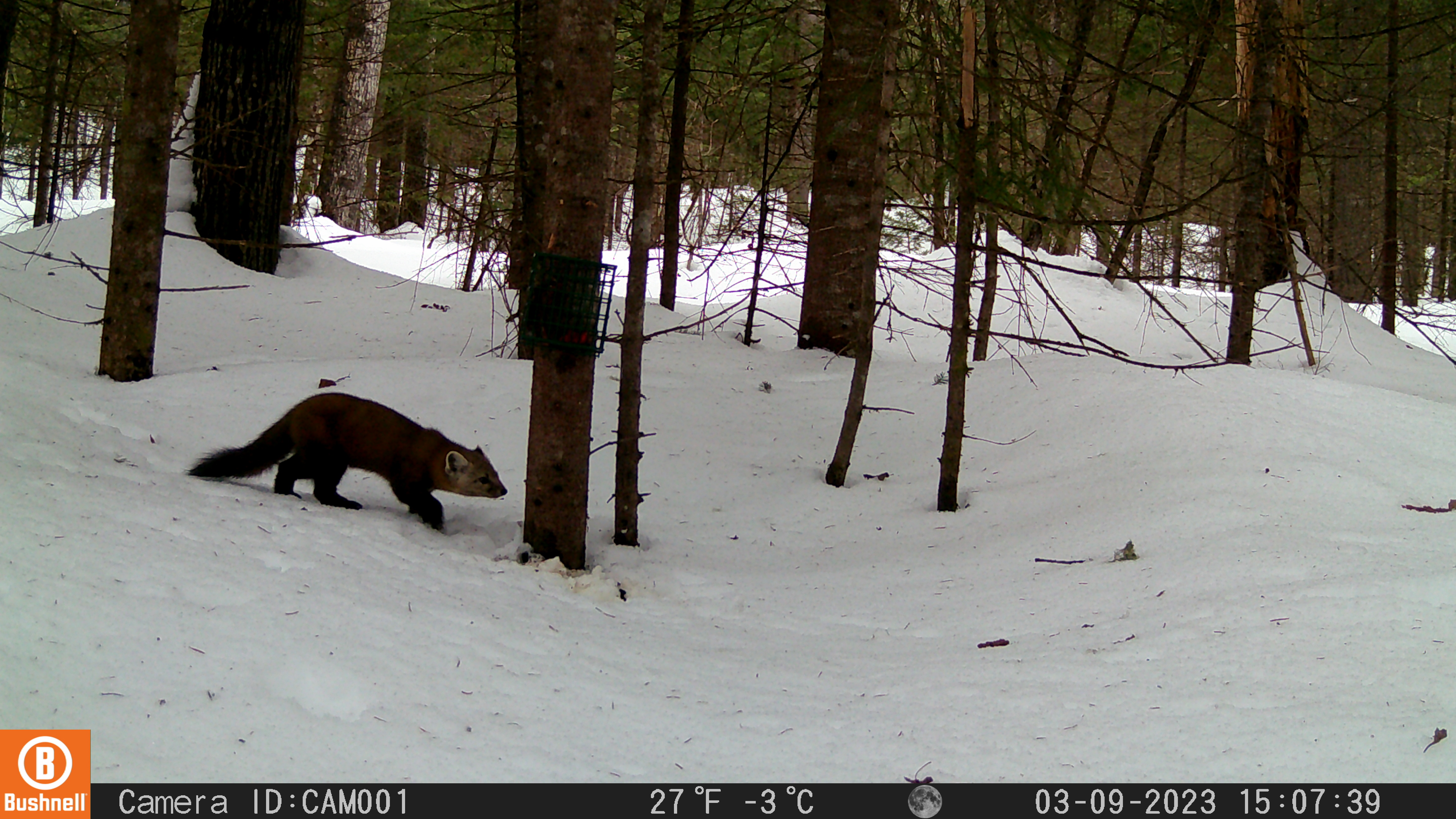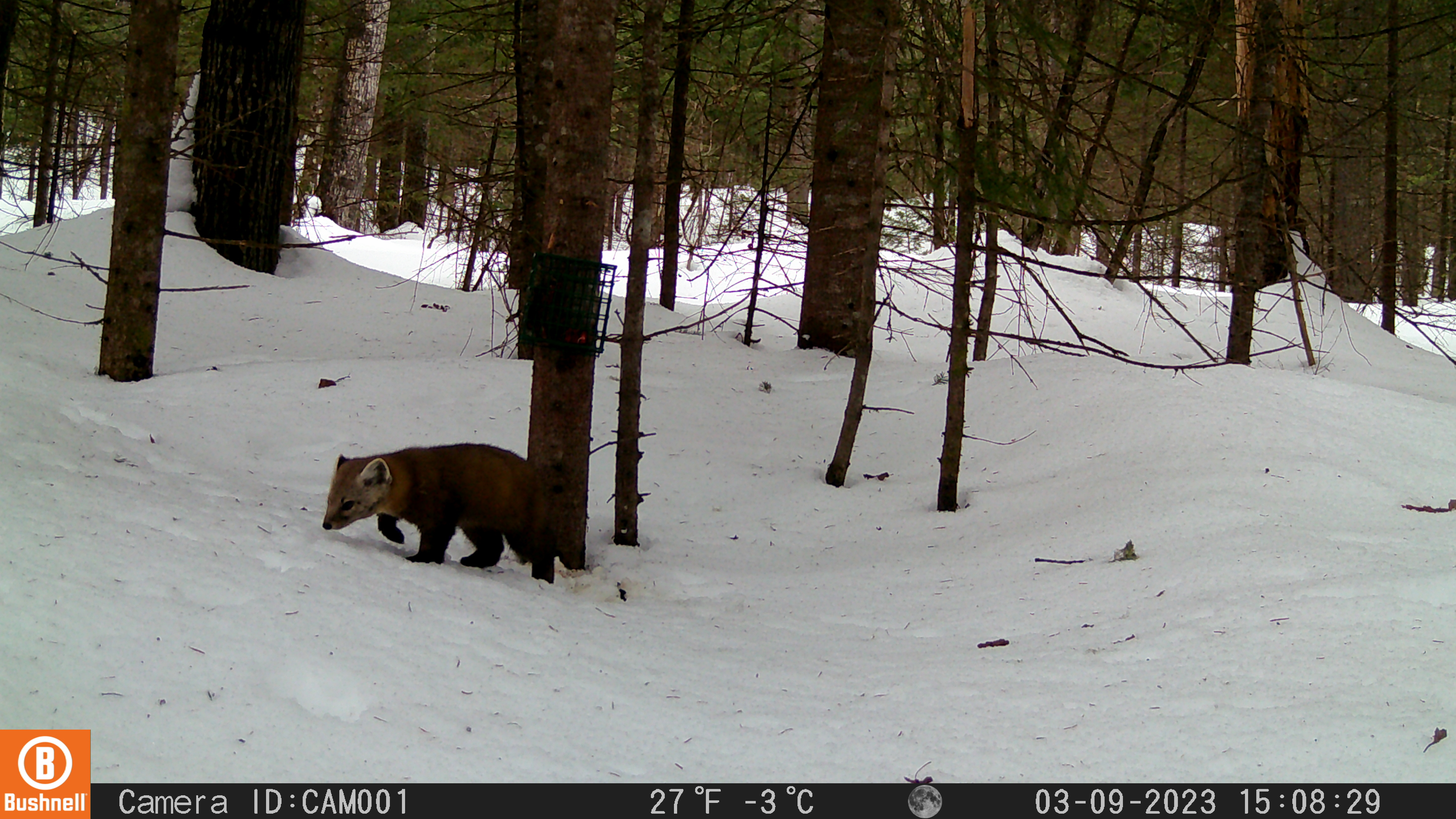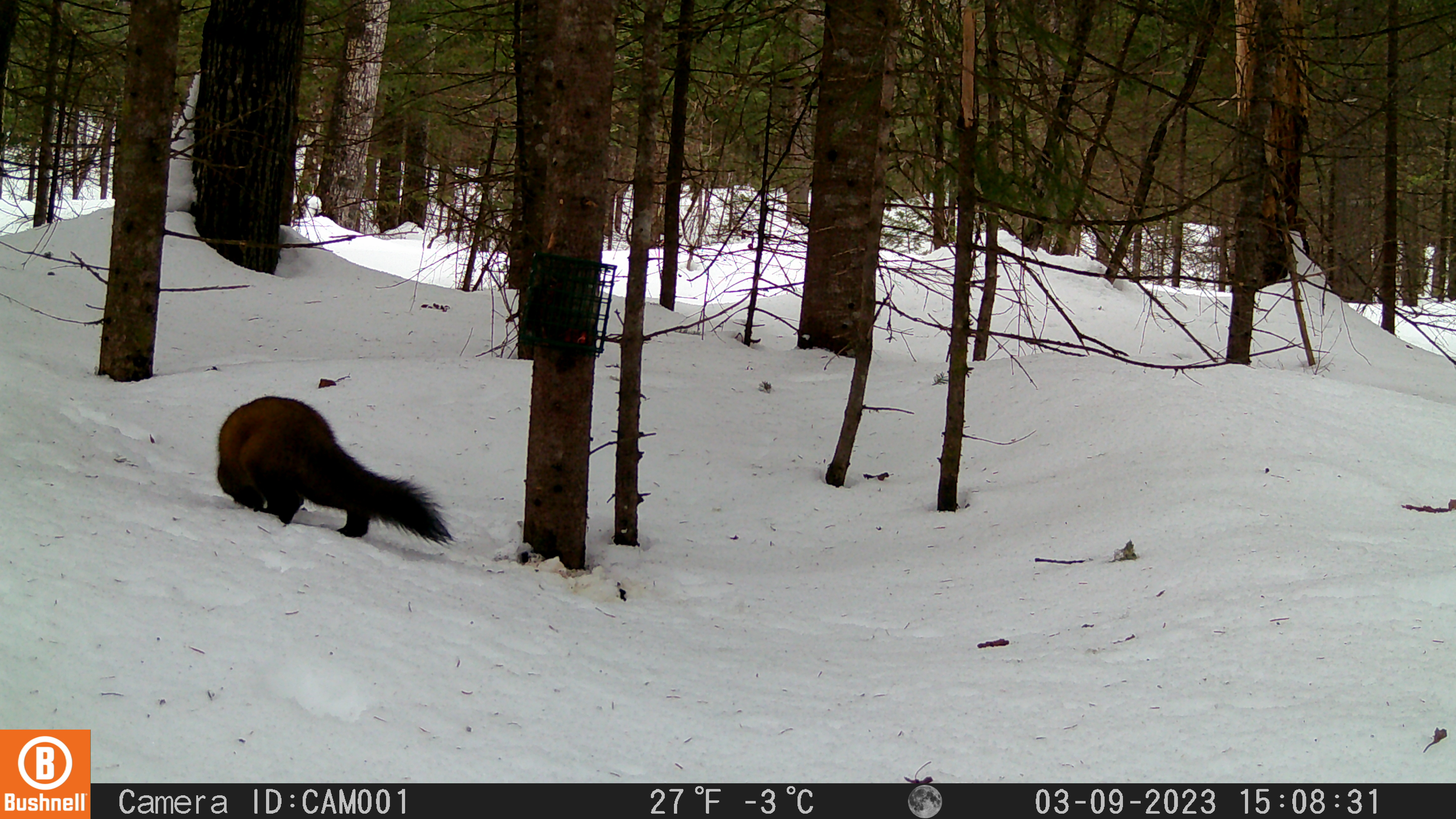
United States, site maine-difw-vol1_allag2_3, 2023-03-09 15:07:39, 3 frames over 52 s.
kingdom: Animalia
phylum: Chordata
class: Mammalia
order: Carnivora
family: Mustelidae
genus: Martes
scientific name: Martes americana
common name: american marten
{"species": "american marten (Martes americana)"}